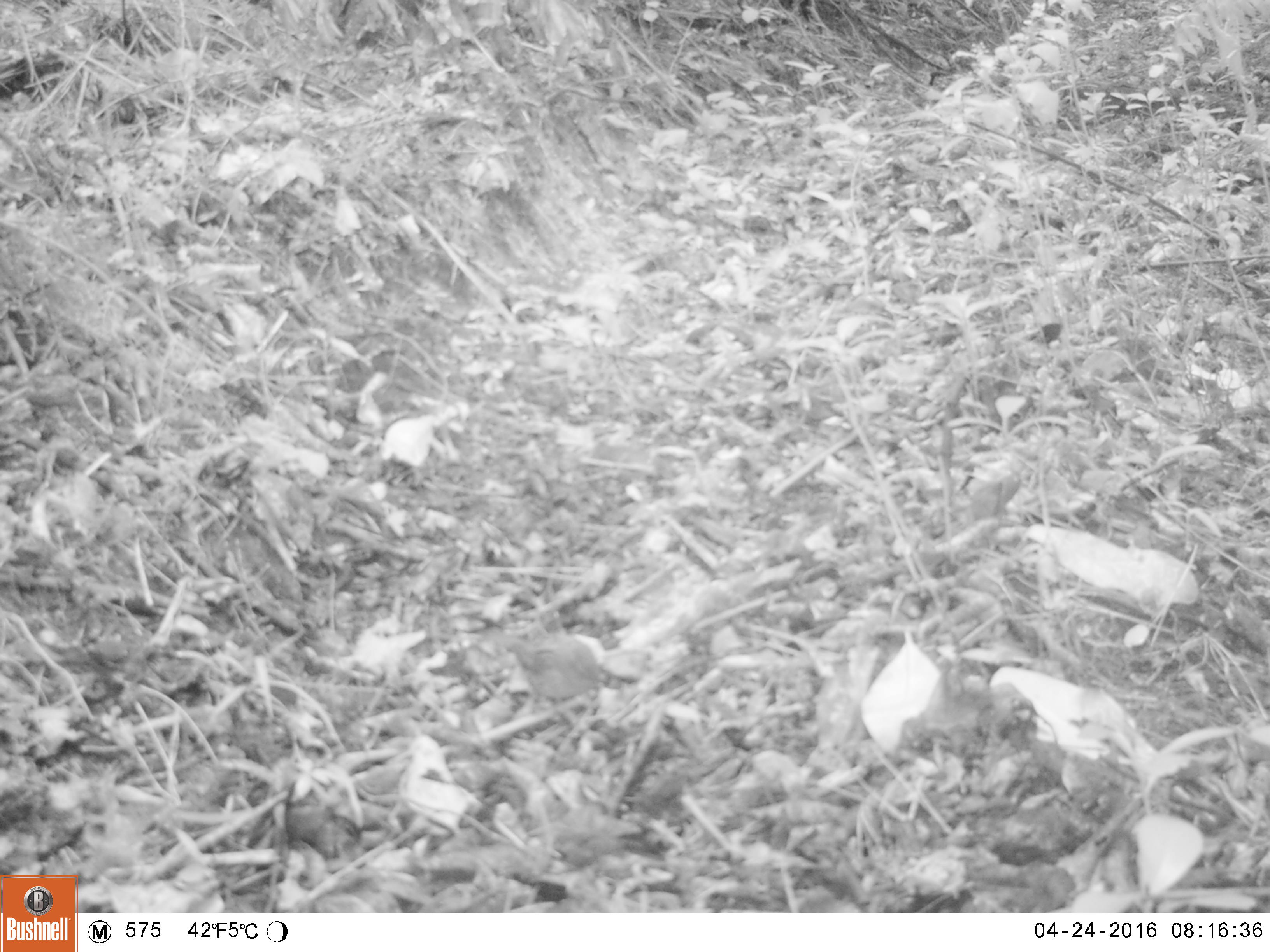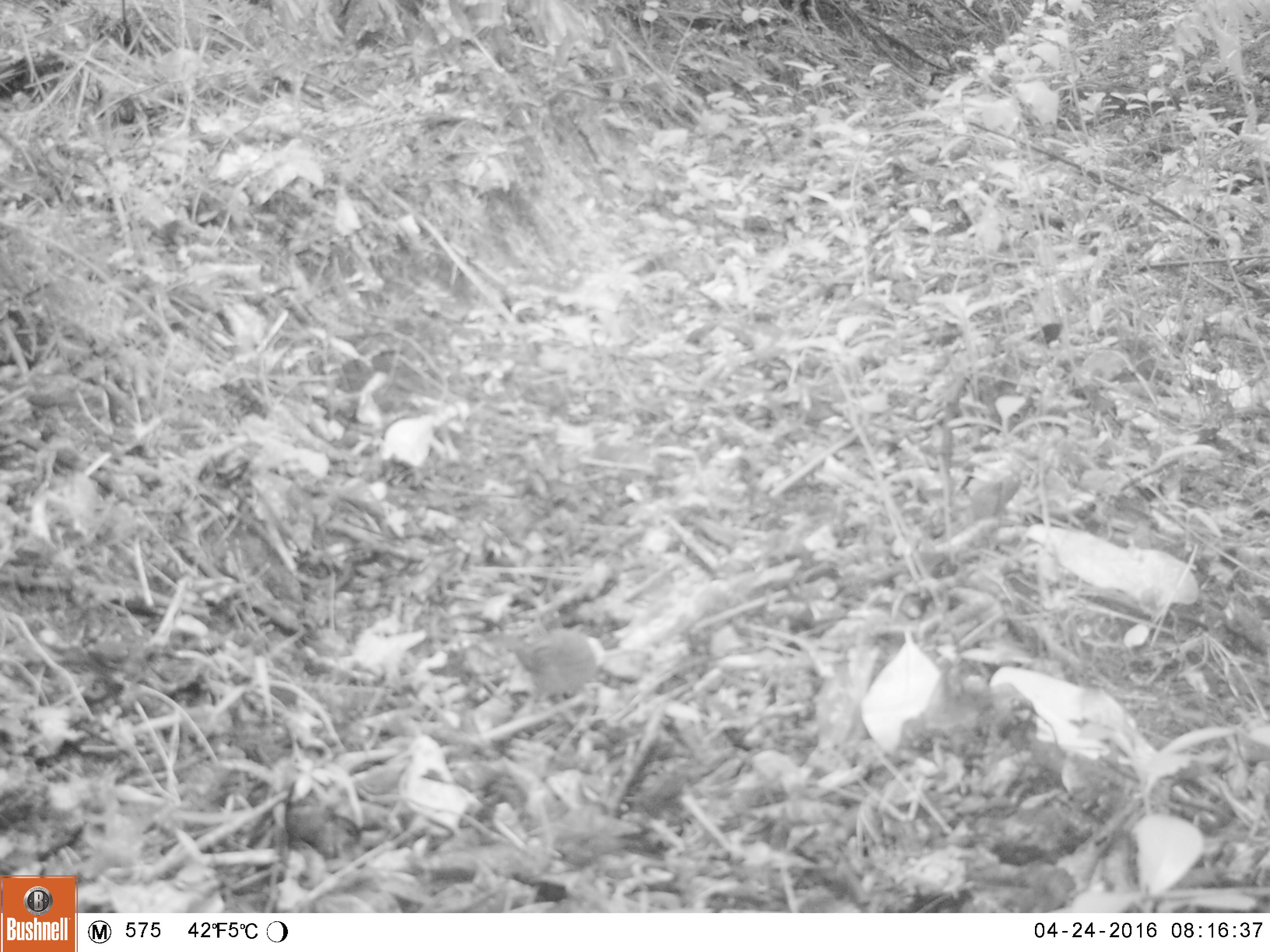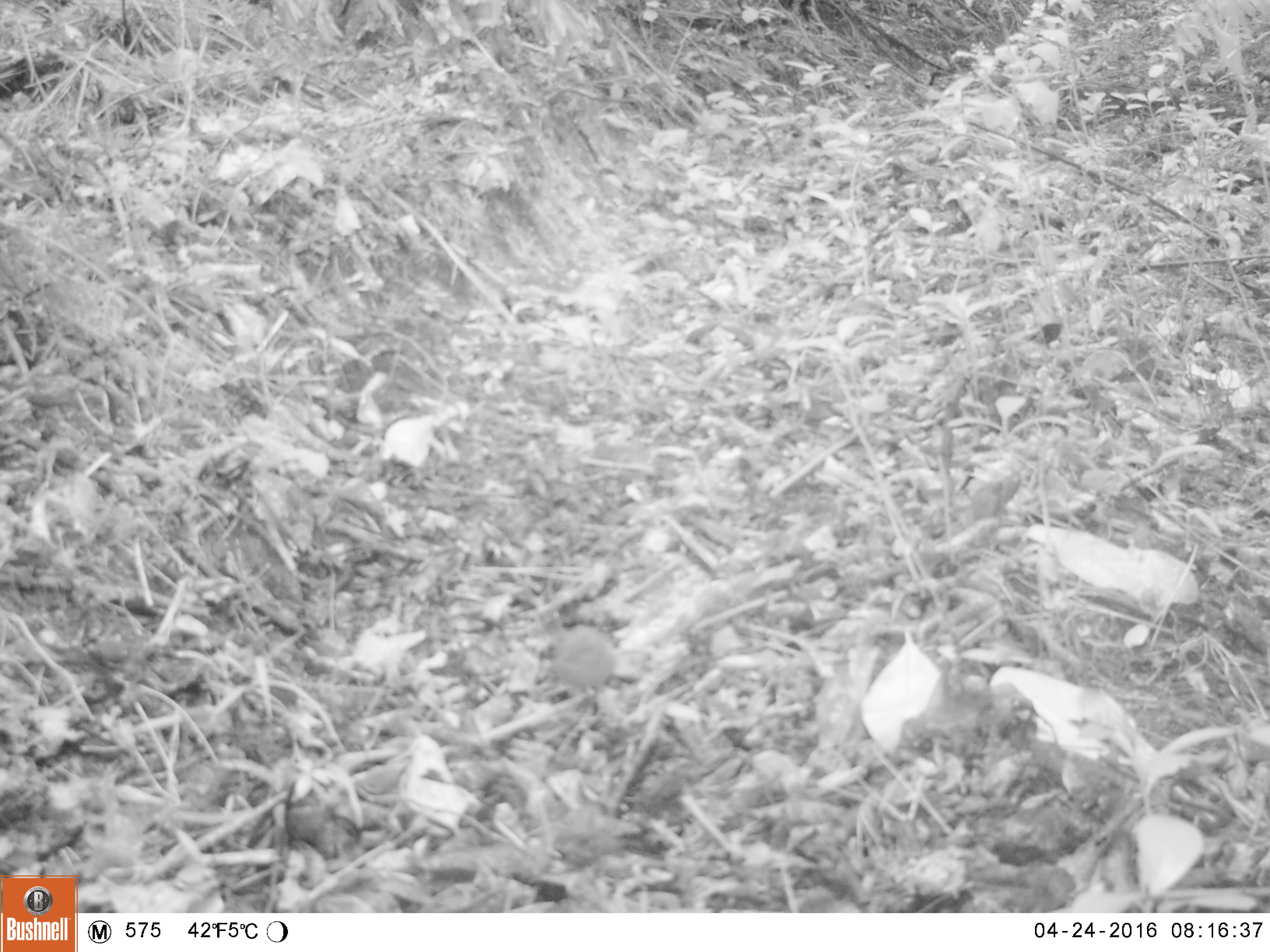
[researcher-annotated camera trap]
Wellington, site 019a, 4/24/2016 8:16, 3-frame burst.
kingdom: Animalia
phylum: Chordata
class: Aves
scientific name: Aves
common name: bird